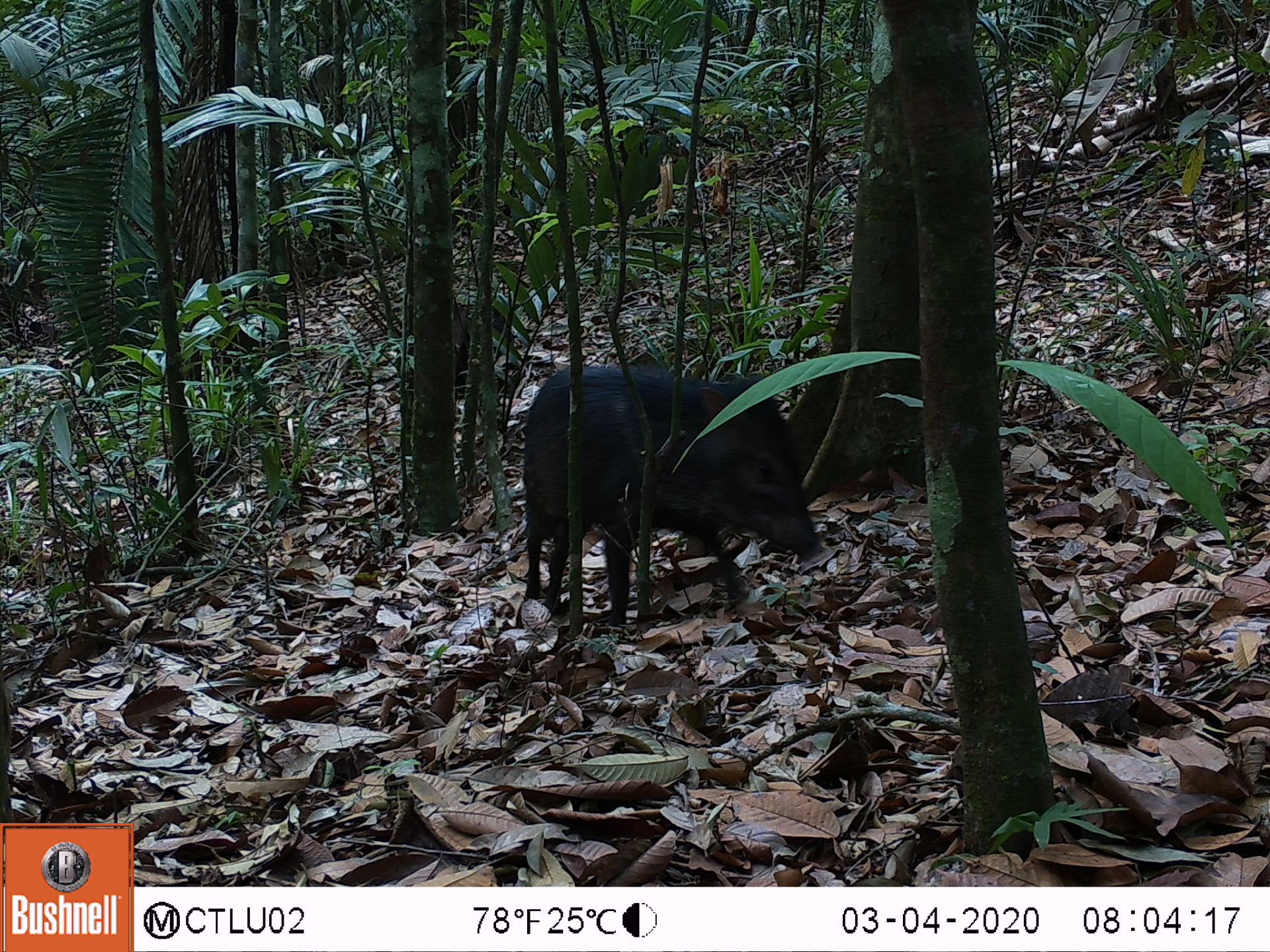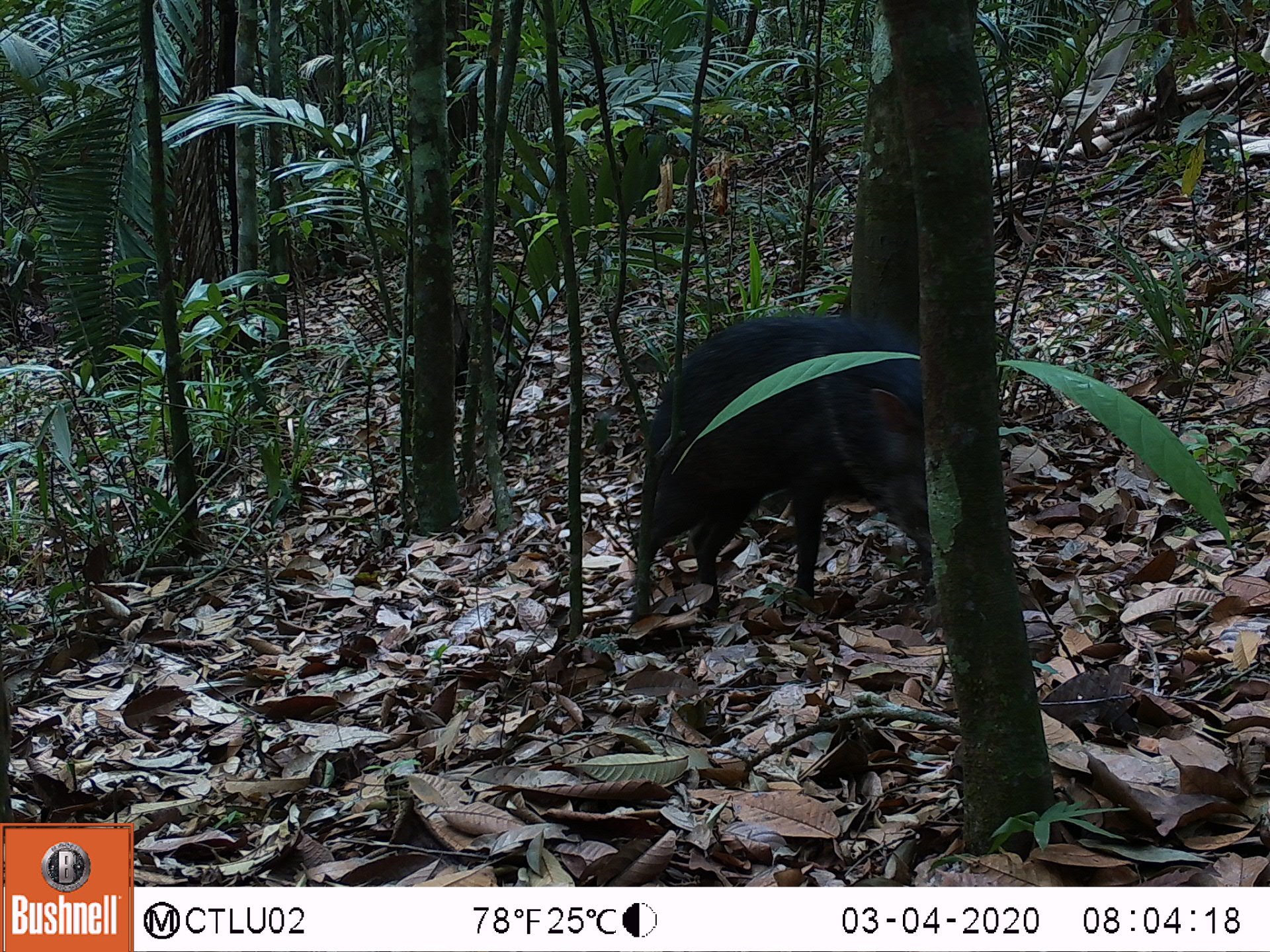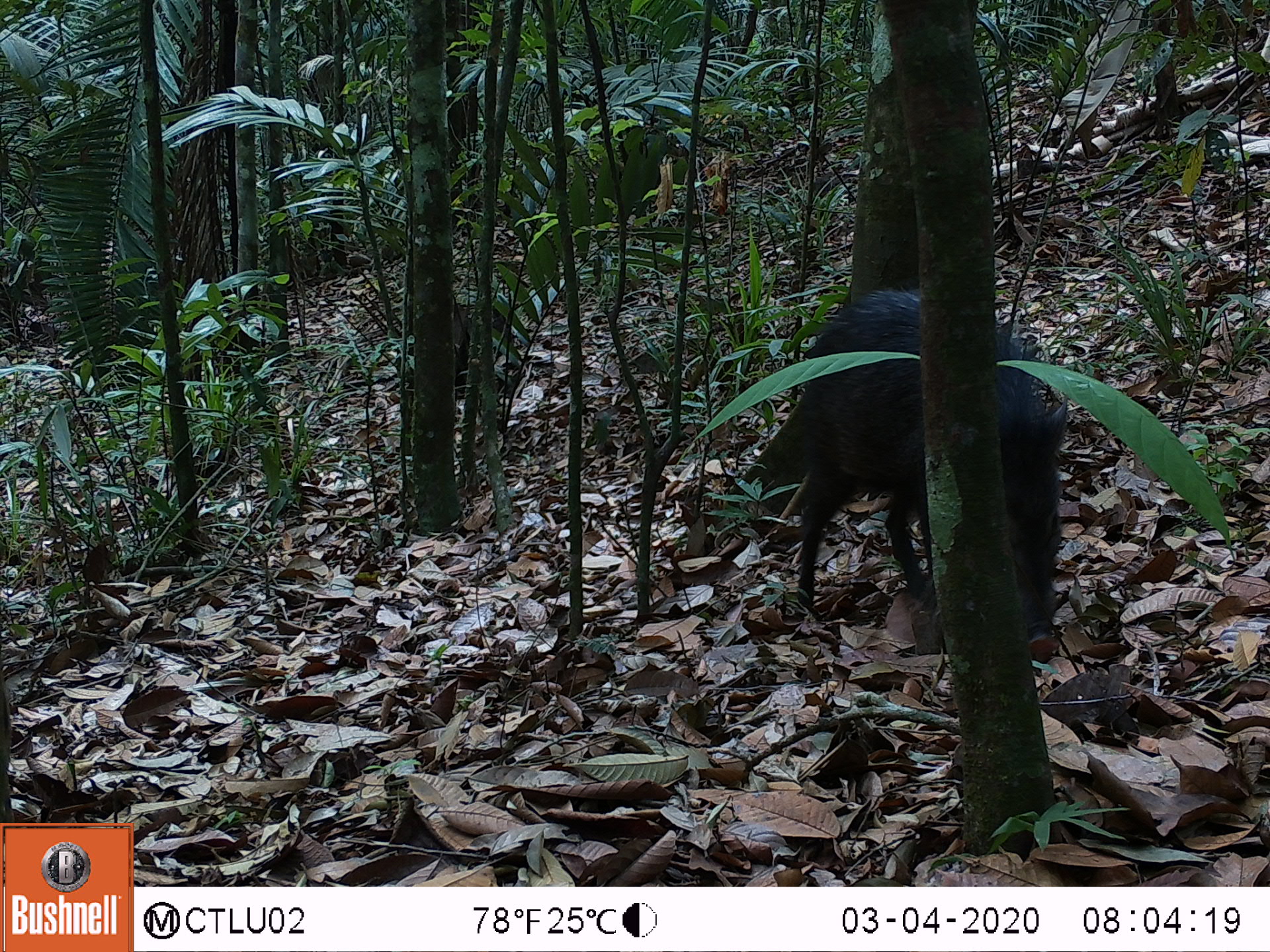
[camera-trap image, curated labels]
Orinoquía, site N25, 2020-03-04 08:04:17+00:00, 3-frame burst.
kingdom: Animalia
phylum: Chordata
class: Mammalia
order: Artiodactyla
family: Tayassuidae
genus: Pecari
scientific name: Pecari tajacu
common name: collared peccary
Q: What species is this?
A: Collared peccary (Pecari tajacu).